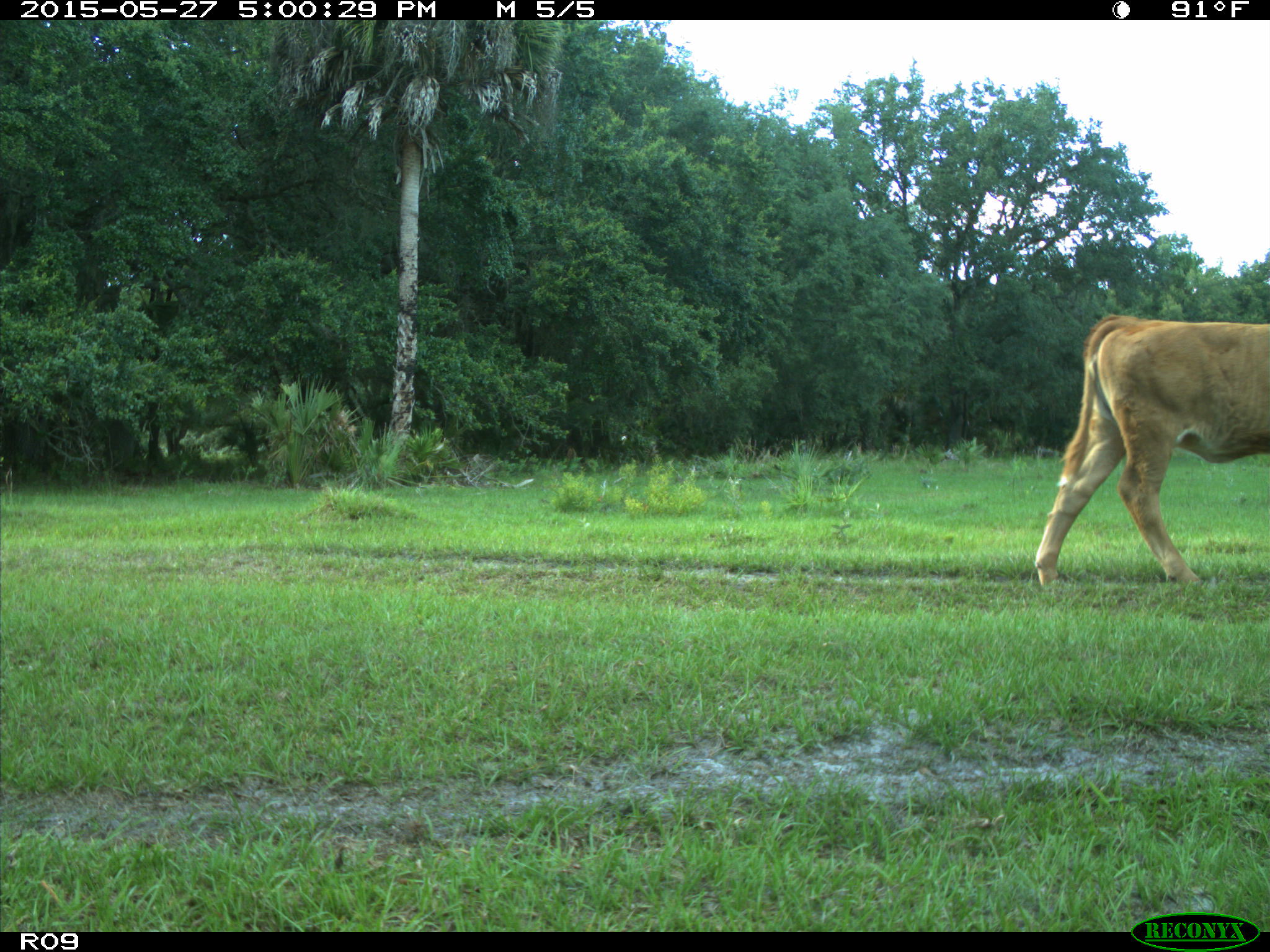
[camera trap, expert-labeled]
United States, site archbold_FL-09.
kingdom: Animalia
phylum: Chordata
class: Mammalia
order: Artiodactyla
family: Bovidae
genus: Bos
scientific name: Bos taurus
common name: domestic cow